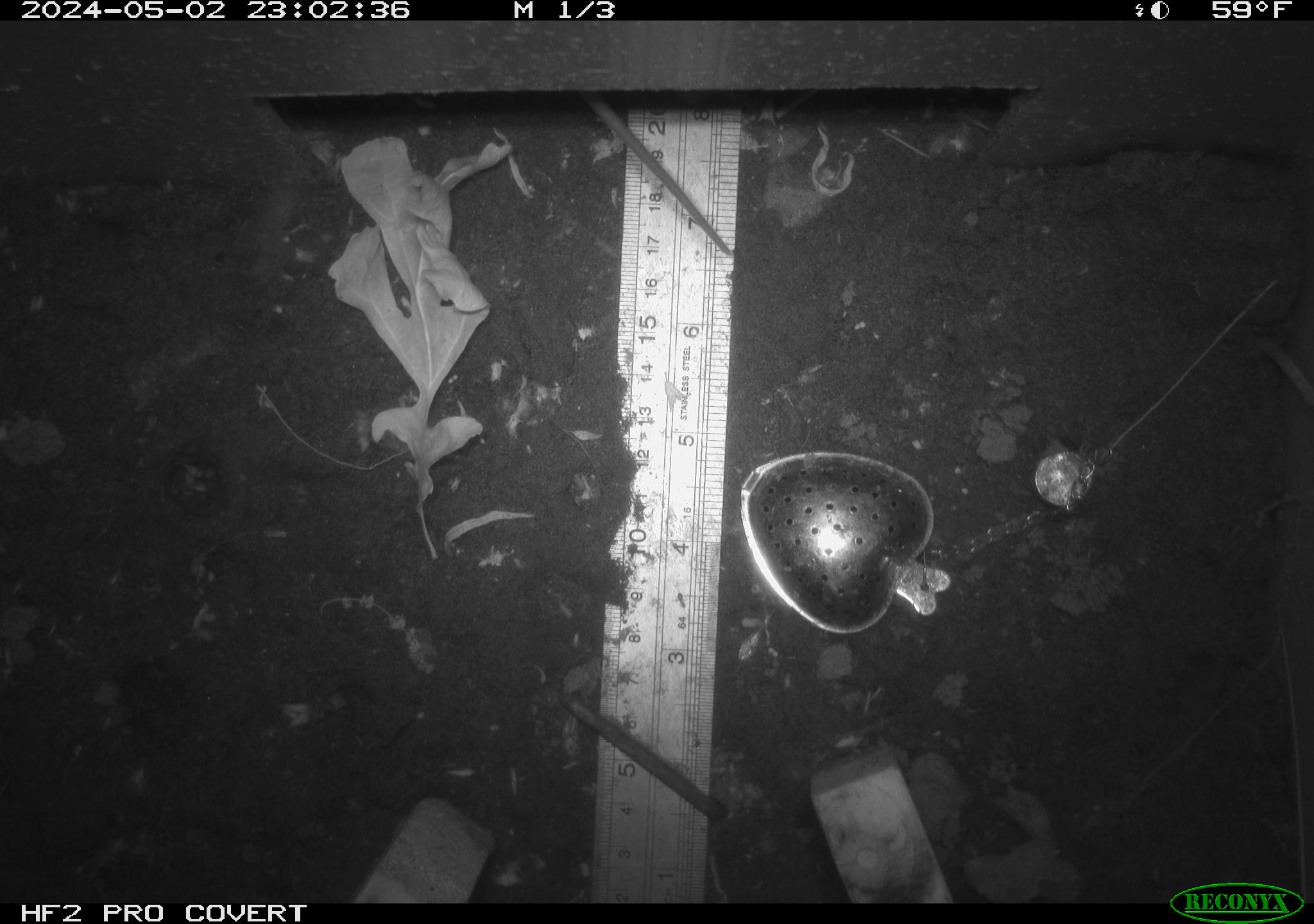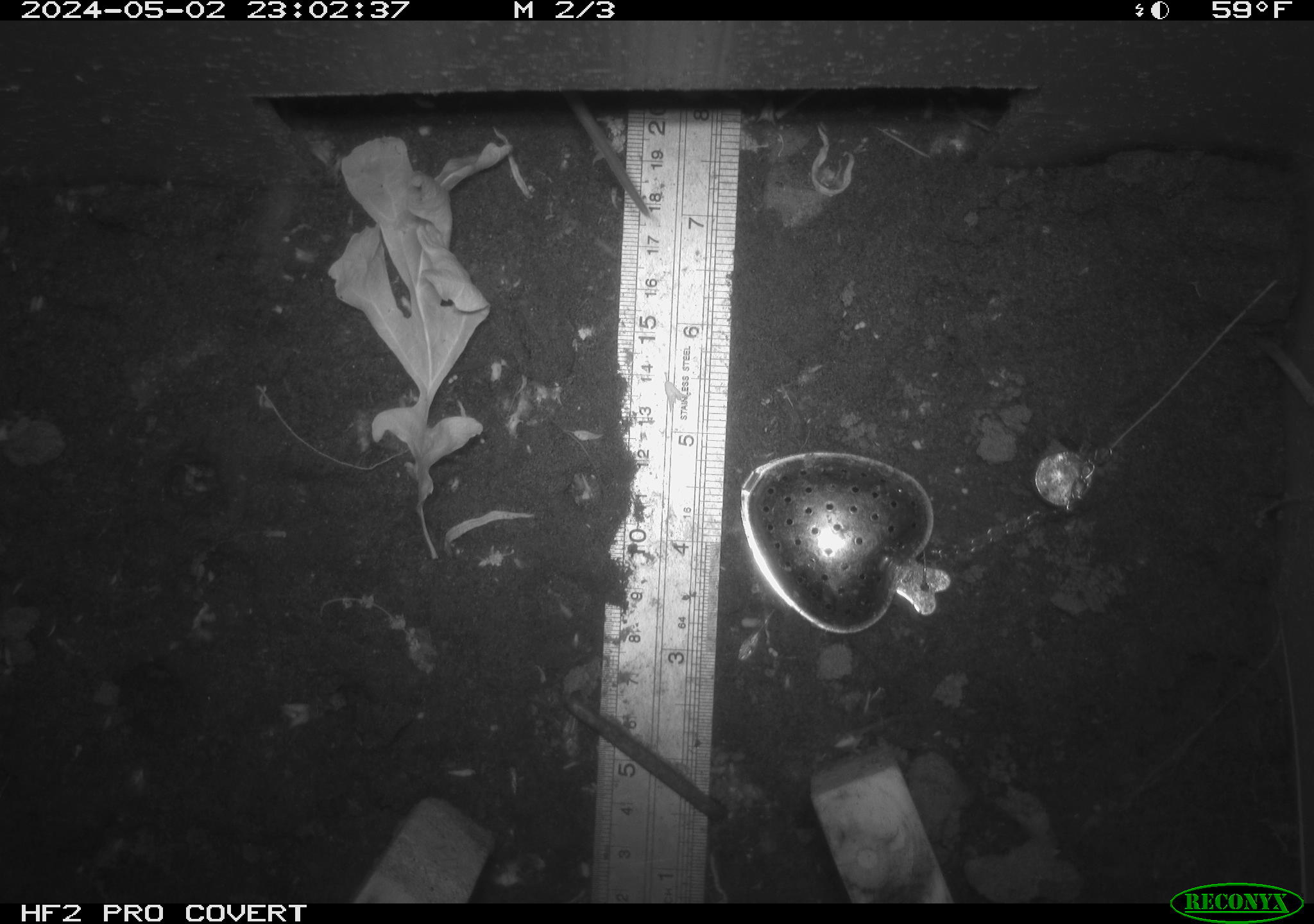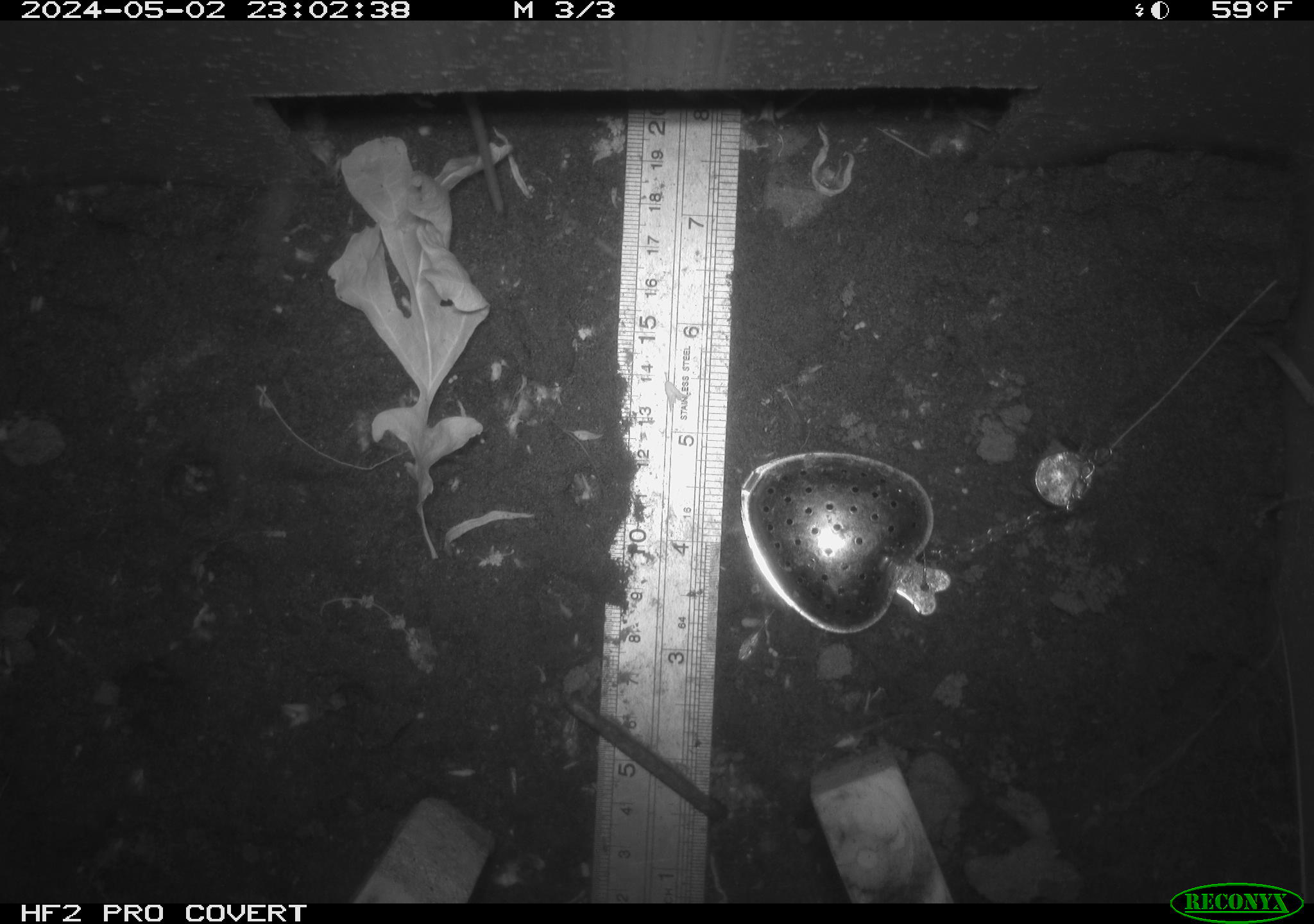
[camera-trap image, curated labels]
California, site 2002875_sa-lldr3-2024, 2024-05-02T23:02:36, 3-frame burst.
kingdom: Animalia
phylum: Chordata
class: Mammalia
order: Rodentia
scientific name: Rodentia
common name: rodent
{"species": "rodent (Rodentia)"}